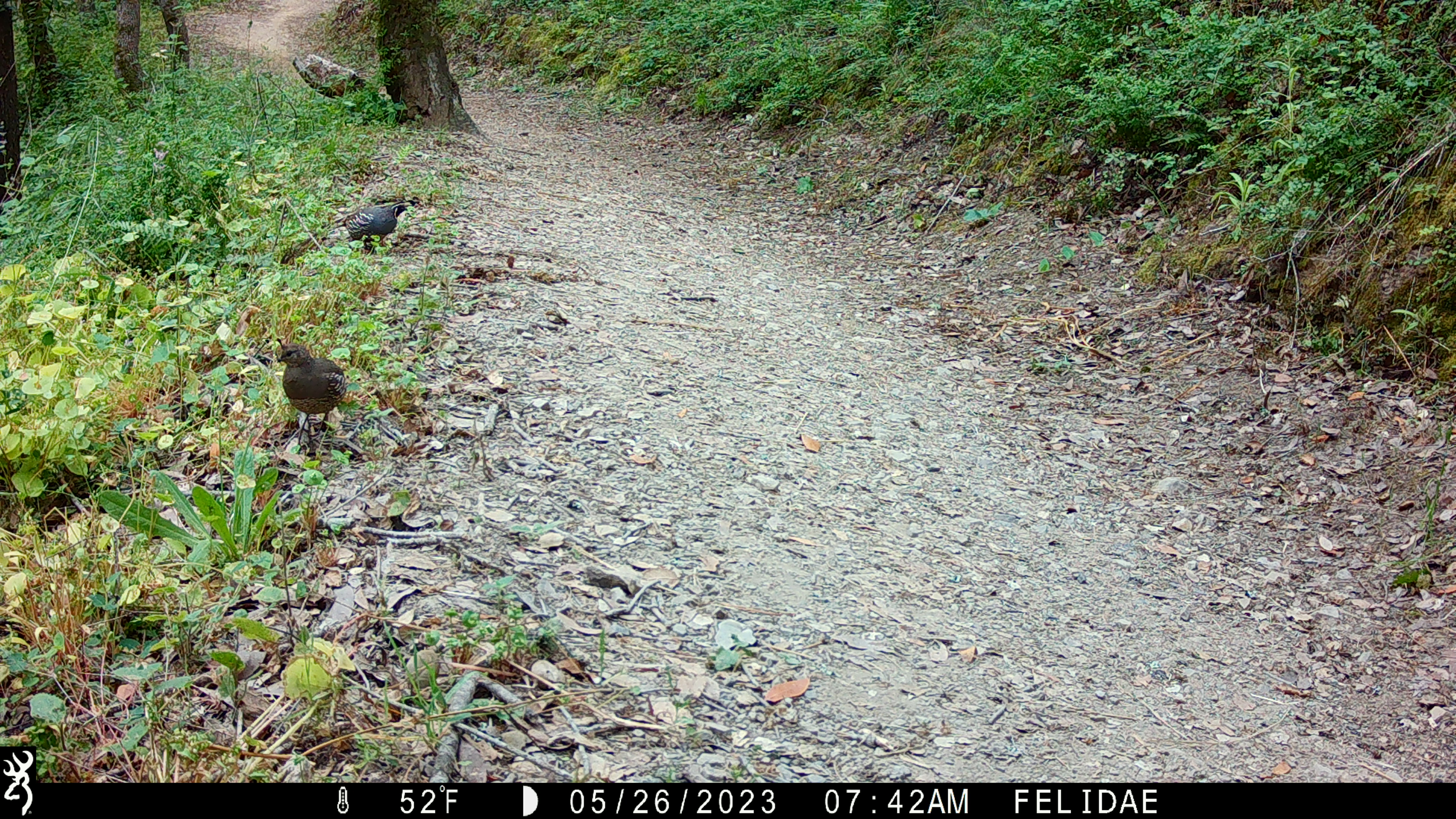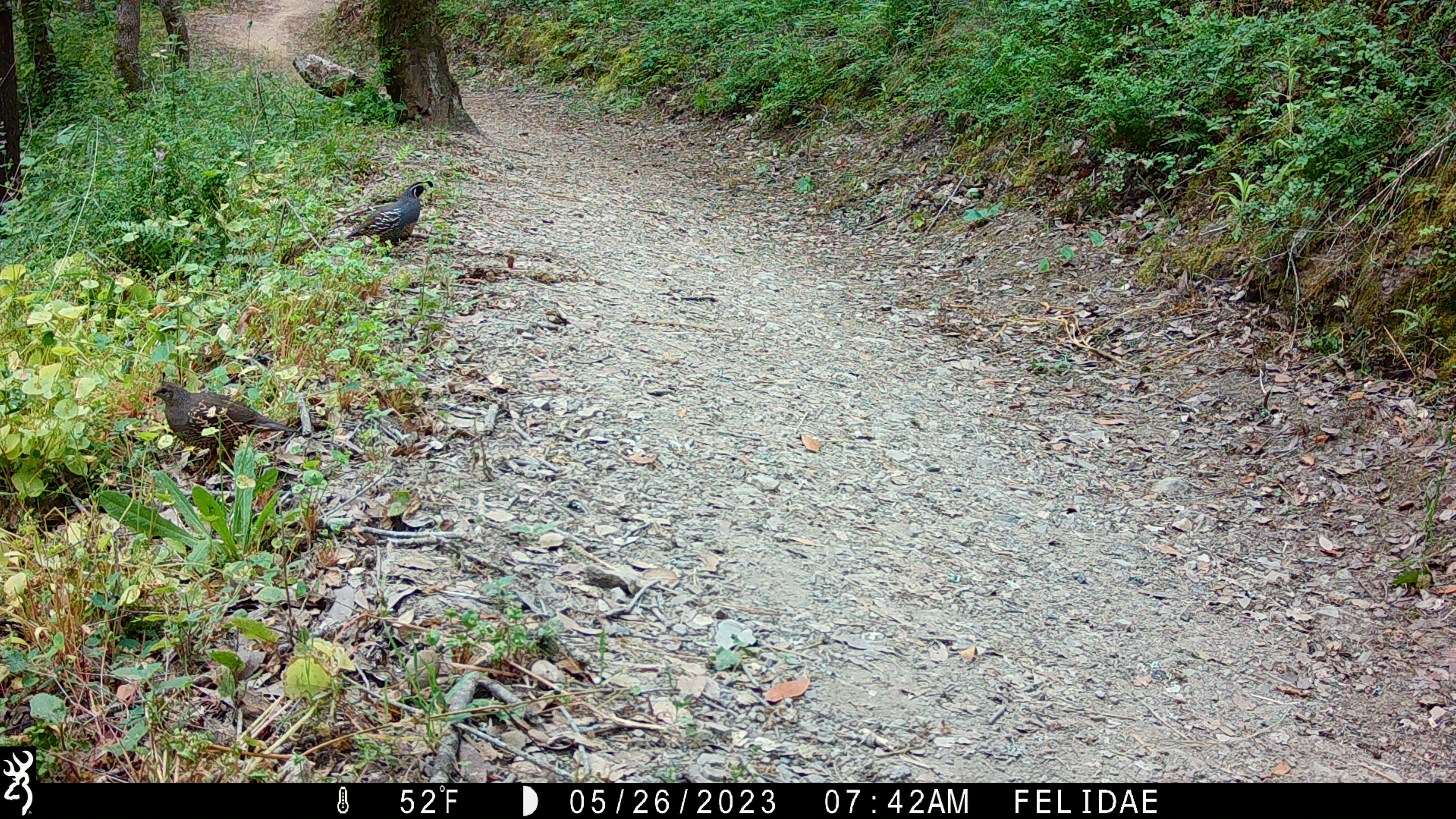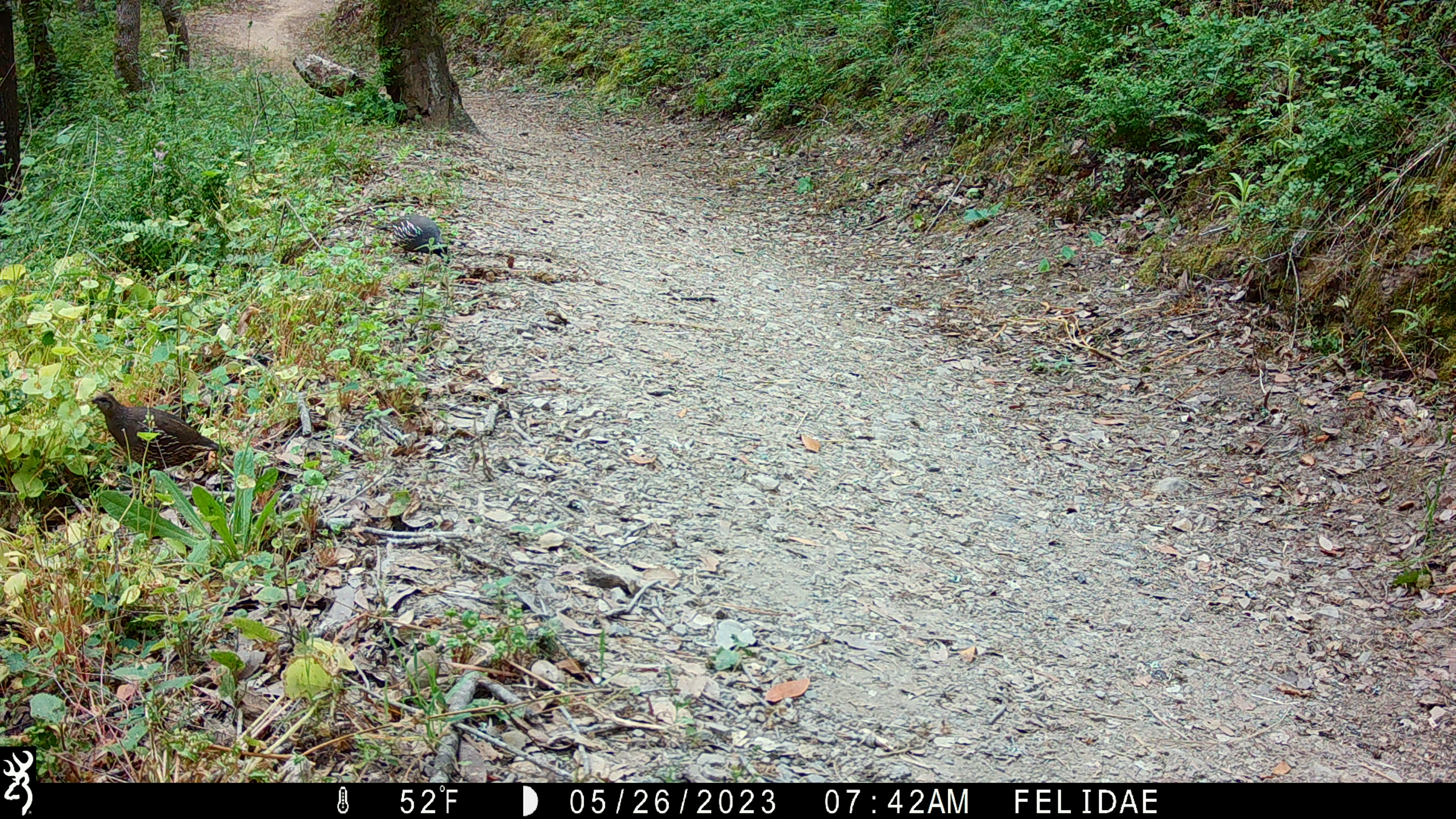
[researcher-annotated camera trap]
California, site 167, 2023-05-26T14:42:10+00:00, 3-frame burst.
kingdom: Animalia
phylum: Chordata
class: Aves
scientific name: Aves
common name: bird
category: unknown bird